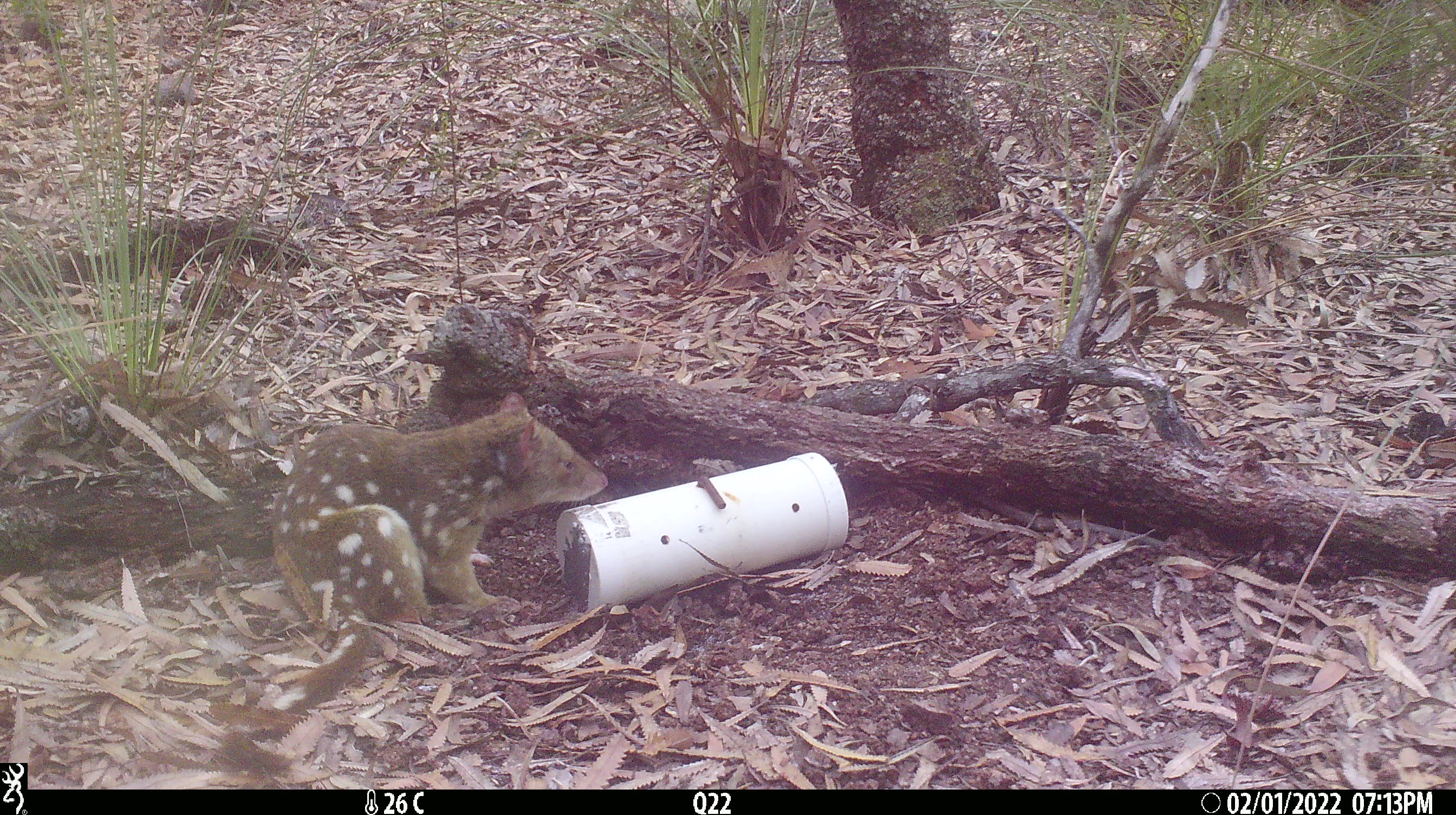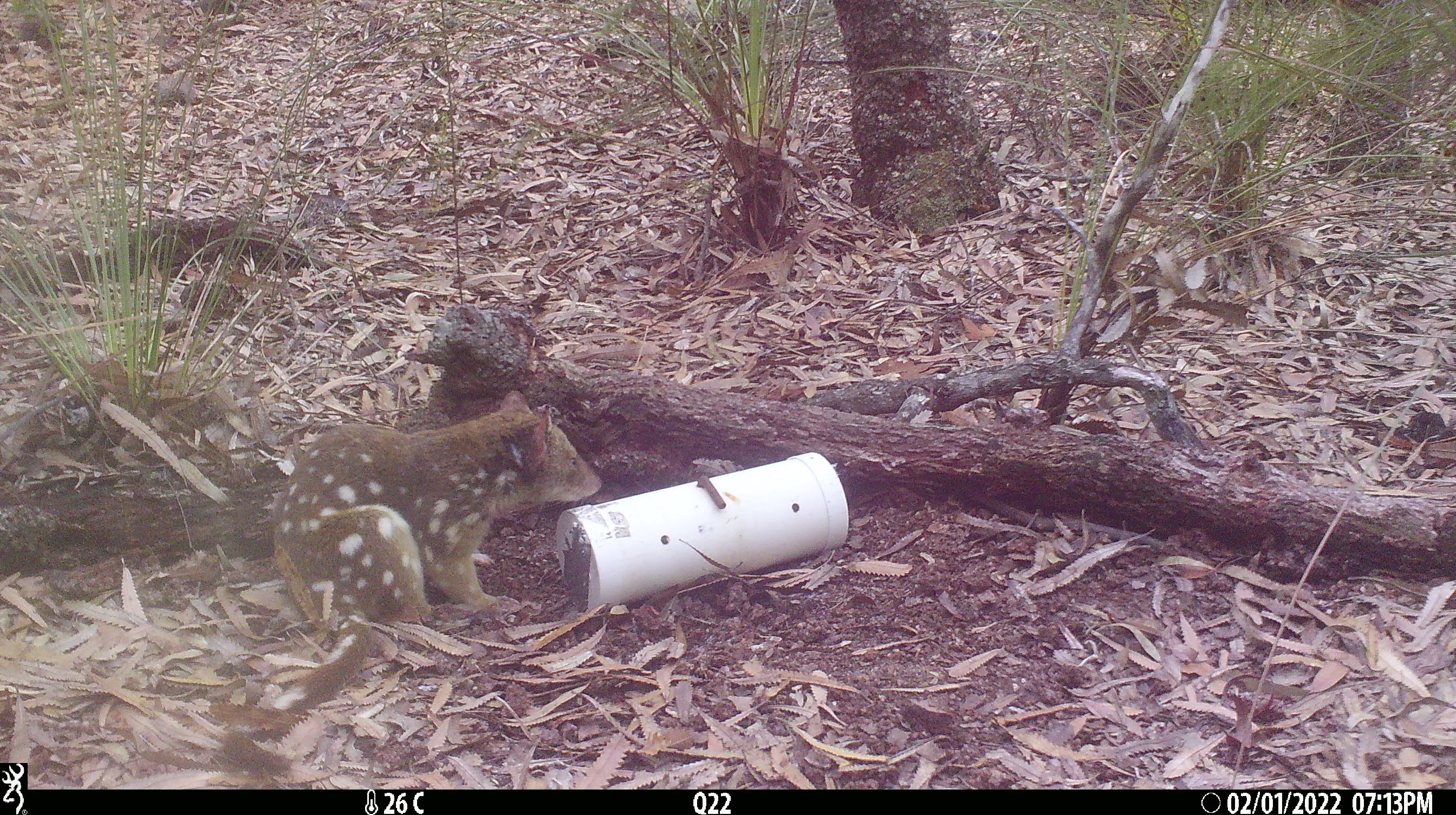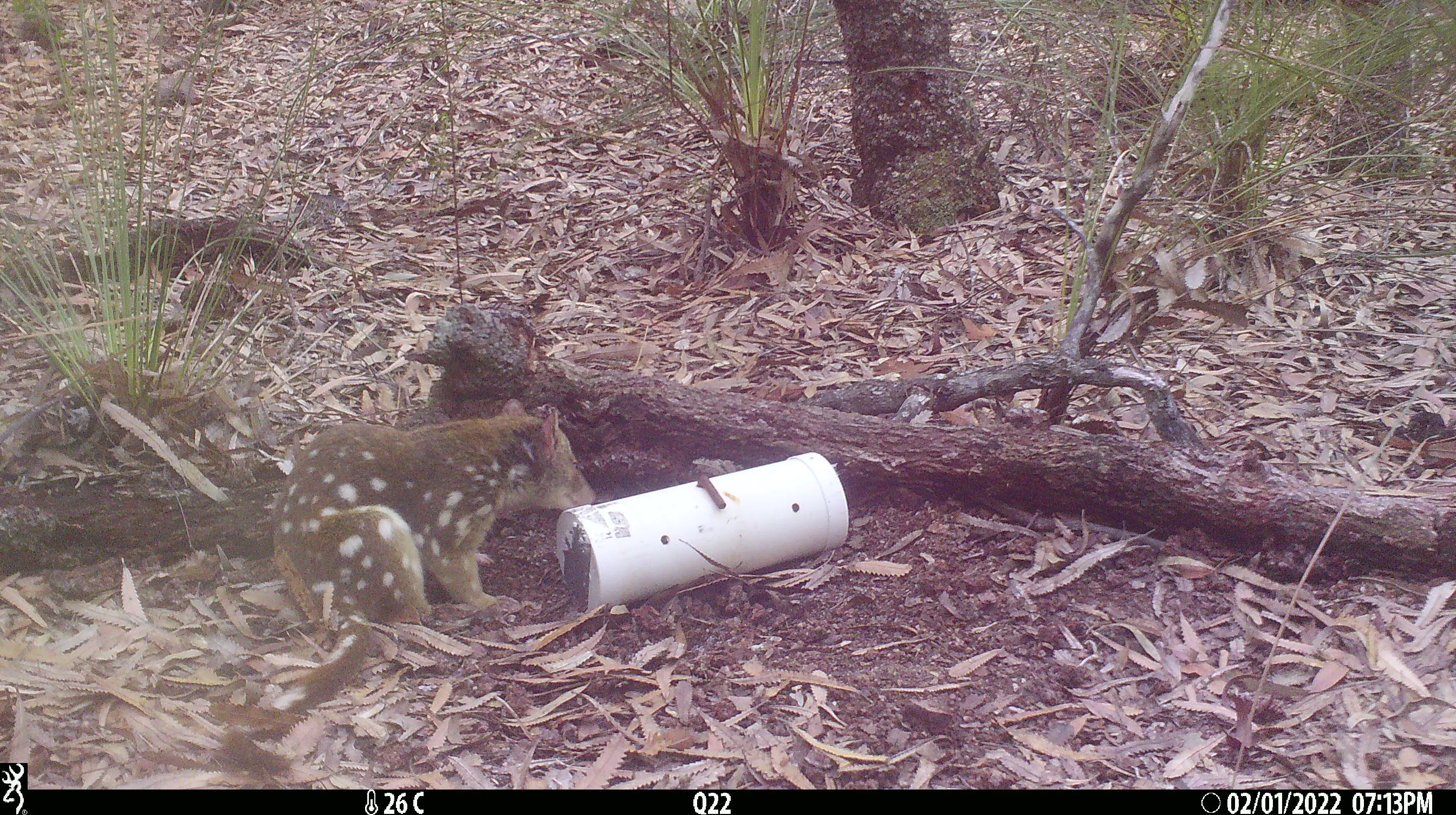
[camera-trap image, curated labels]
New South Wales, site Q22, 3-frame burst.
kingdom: Animalia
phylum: Chordata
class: Mammalia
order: Dasyuromorphia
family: Dasyuridae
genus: Dasyurus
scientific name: Dasyurus maculatus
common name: spotted-tailed quoll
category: quoll